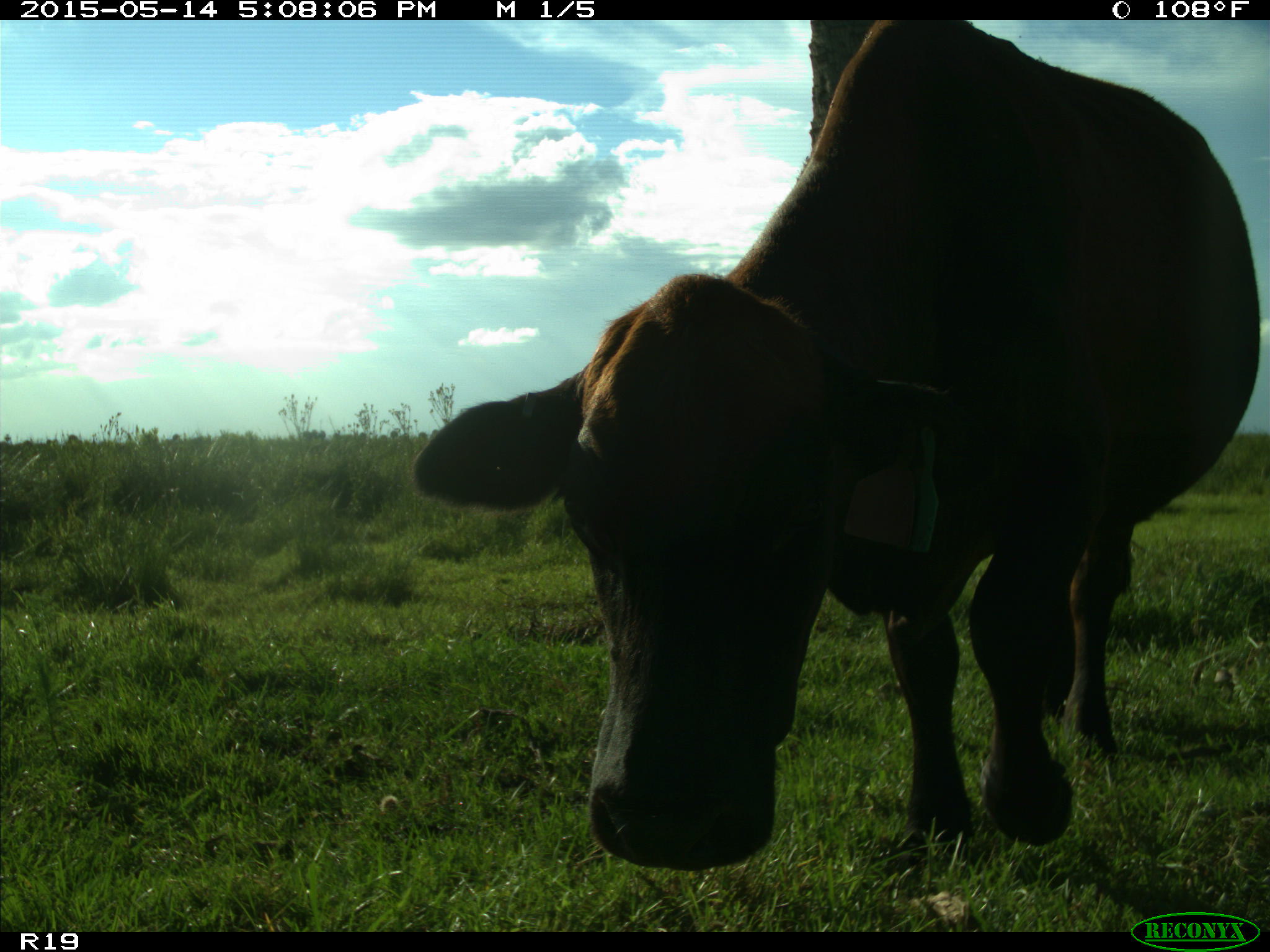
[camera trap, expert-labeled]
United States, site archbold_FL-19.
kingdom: Animalia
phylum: Chordata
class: Mammalia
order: Artiodactyla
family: Bovidae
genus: Bos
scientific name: Bos taurus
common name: domestic cow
Bos taurus (domestic cow).